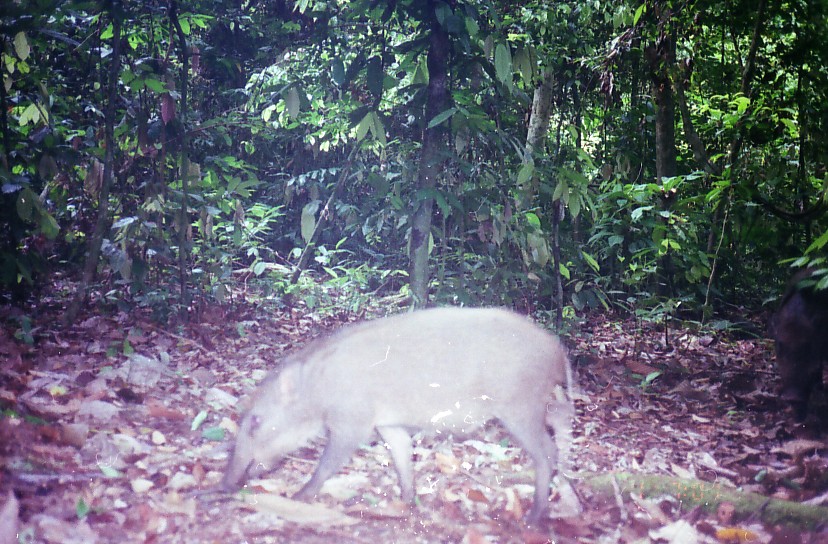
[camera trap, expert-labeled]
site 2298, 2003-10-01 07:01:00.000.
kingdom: Animalia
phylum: Chordata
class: Mammalia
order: Artiodactyla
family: Suidae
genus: Sus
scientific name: Sus scrofa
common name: wild boar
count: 2